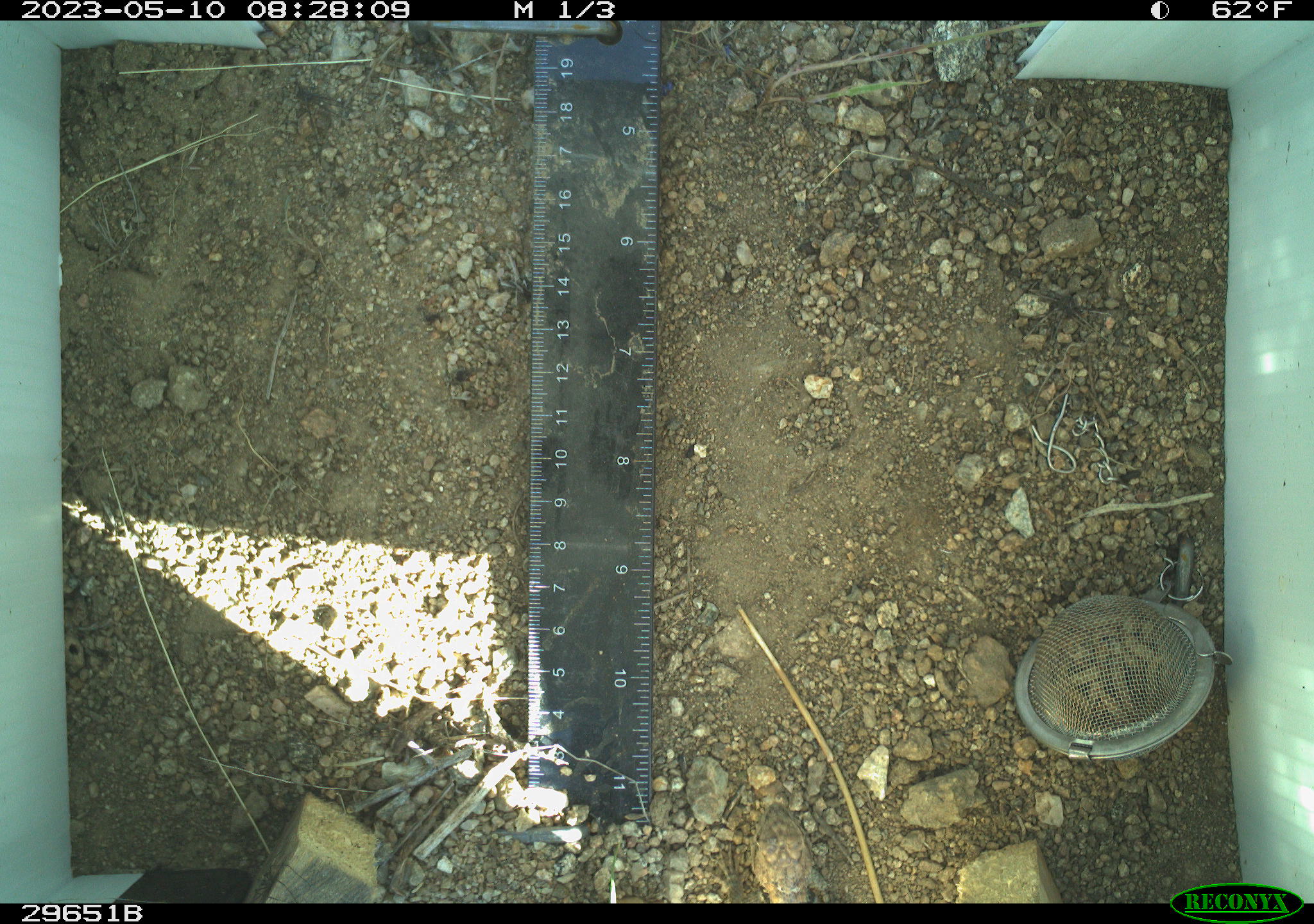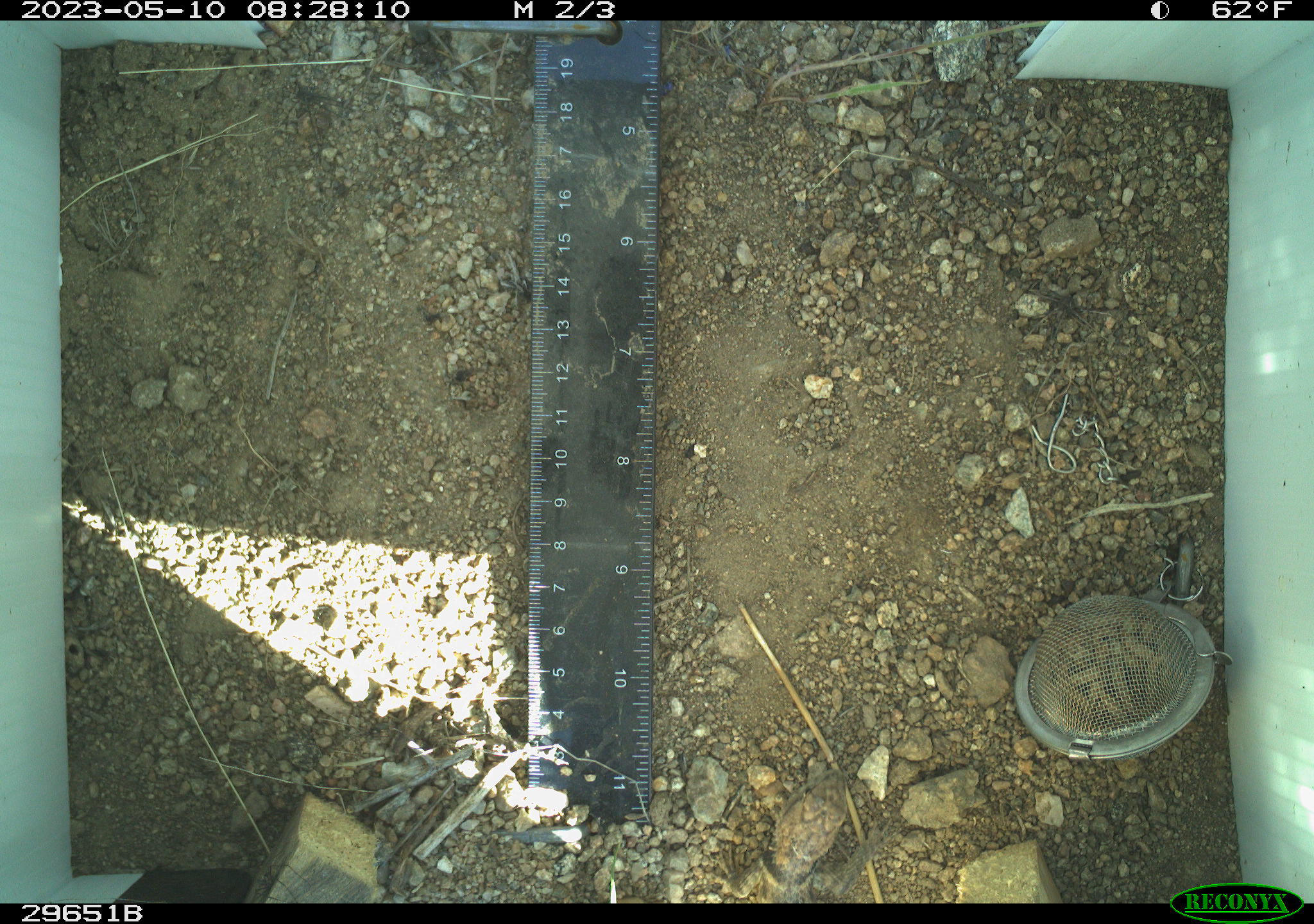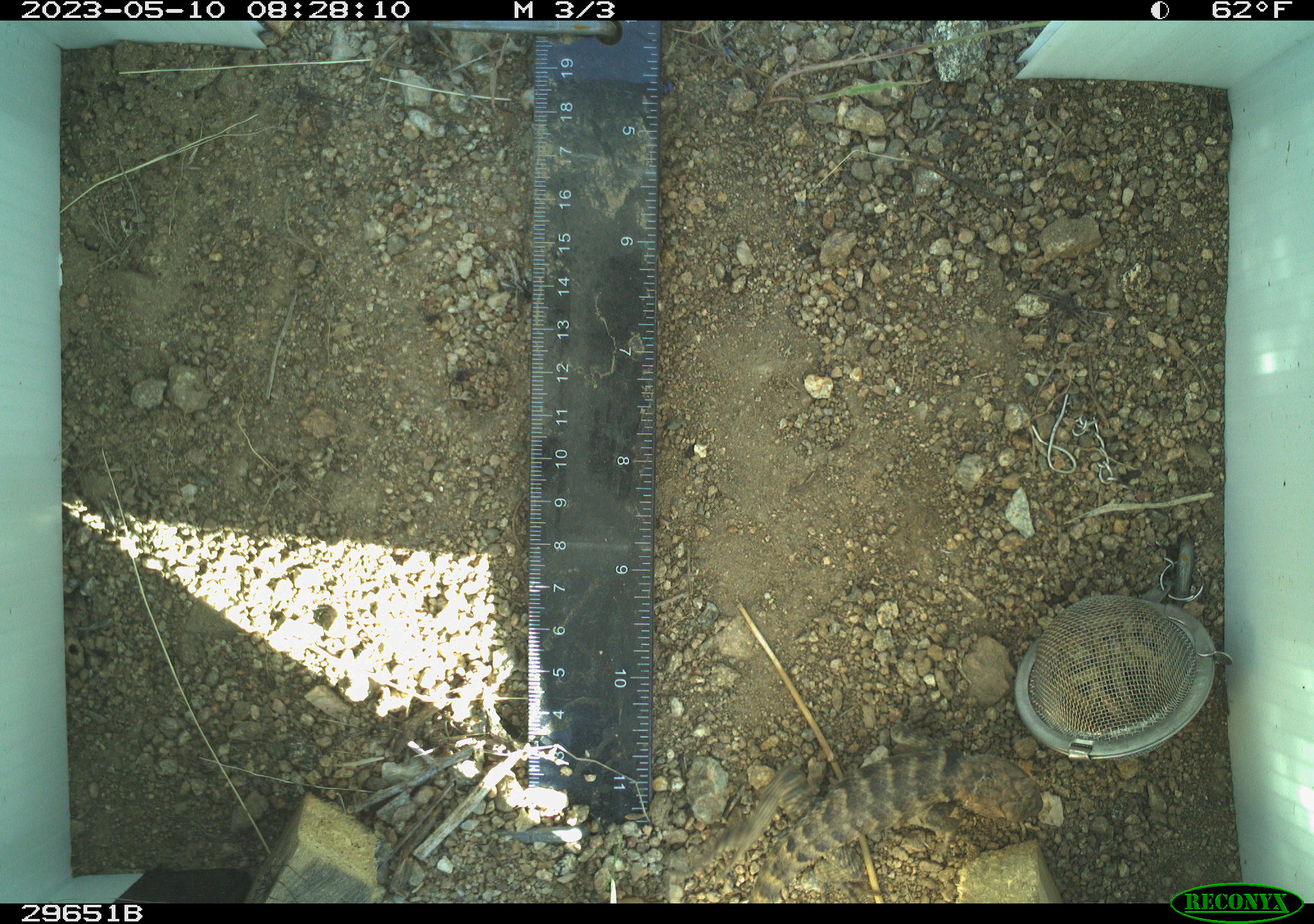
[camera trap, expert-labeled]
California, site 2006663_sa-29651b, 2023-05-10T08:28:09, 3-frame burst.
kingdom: Animalia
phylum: Chordata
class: Reptilia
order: Squamata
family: Phrynosomatidae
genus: Sceloporus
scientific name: Sceloporus uniformis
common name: yellow-backed spiny lizard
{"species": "yellow-backed spiny lizard (Sceloporus uniformis)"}